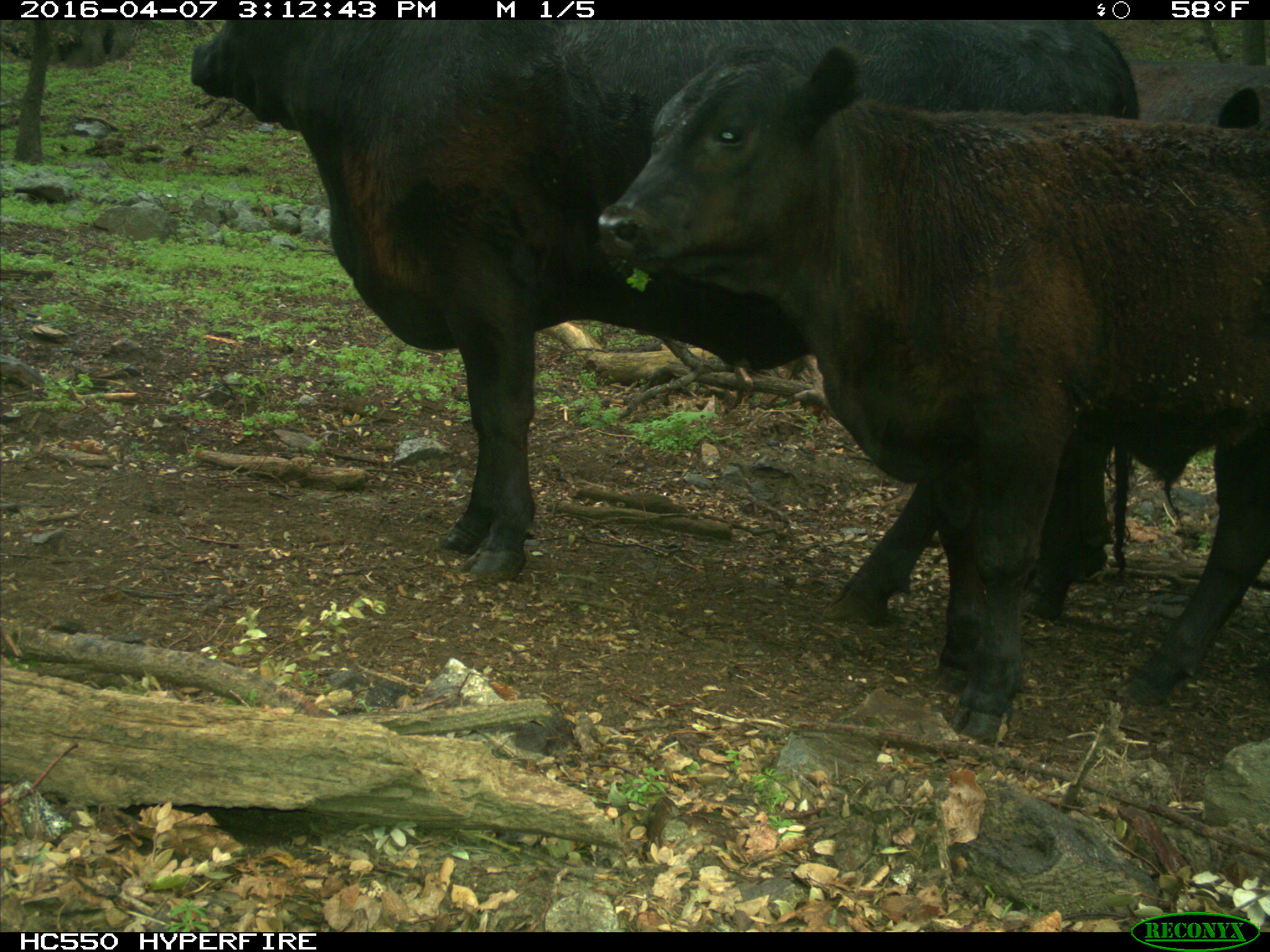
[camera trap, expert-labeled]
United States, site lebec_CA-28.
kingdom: Animalia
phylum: Chordata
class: Mammalia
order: Artiodactyla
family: Bovidae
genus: Bos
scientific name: Bos taurus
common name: domestic cow